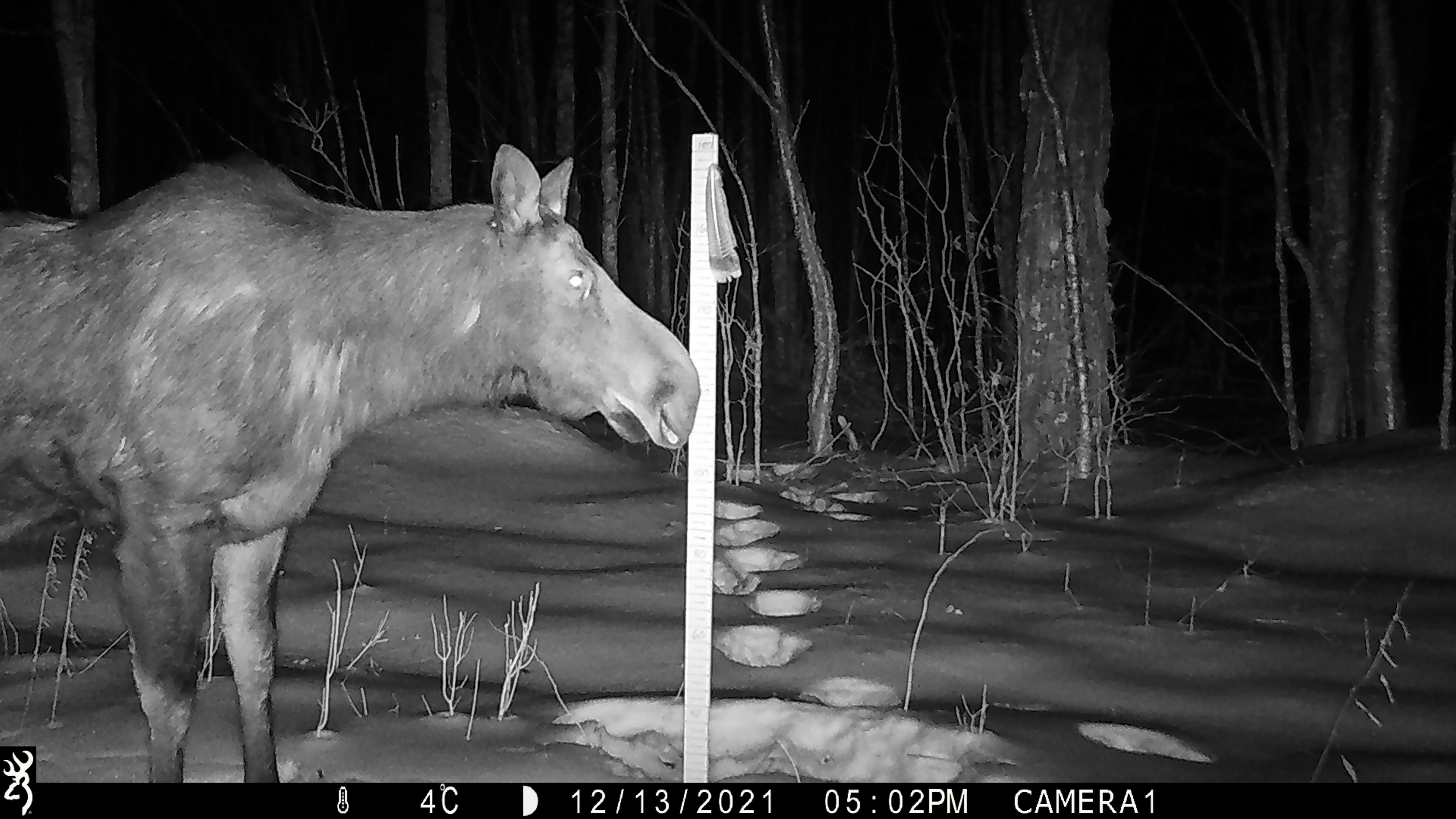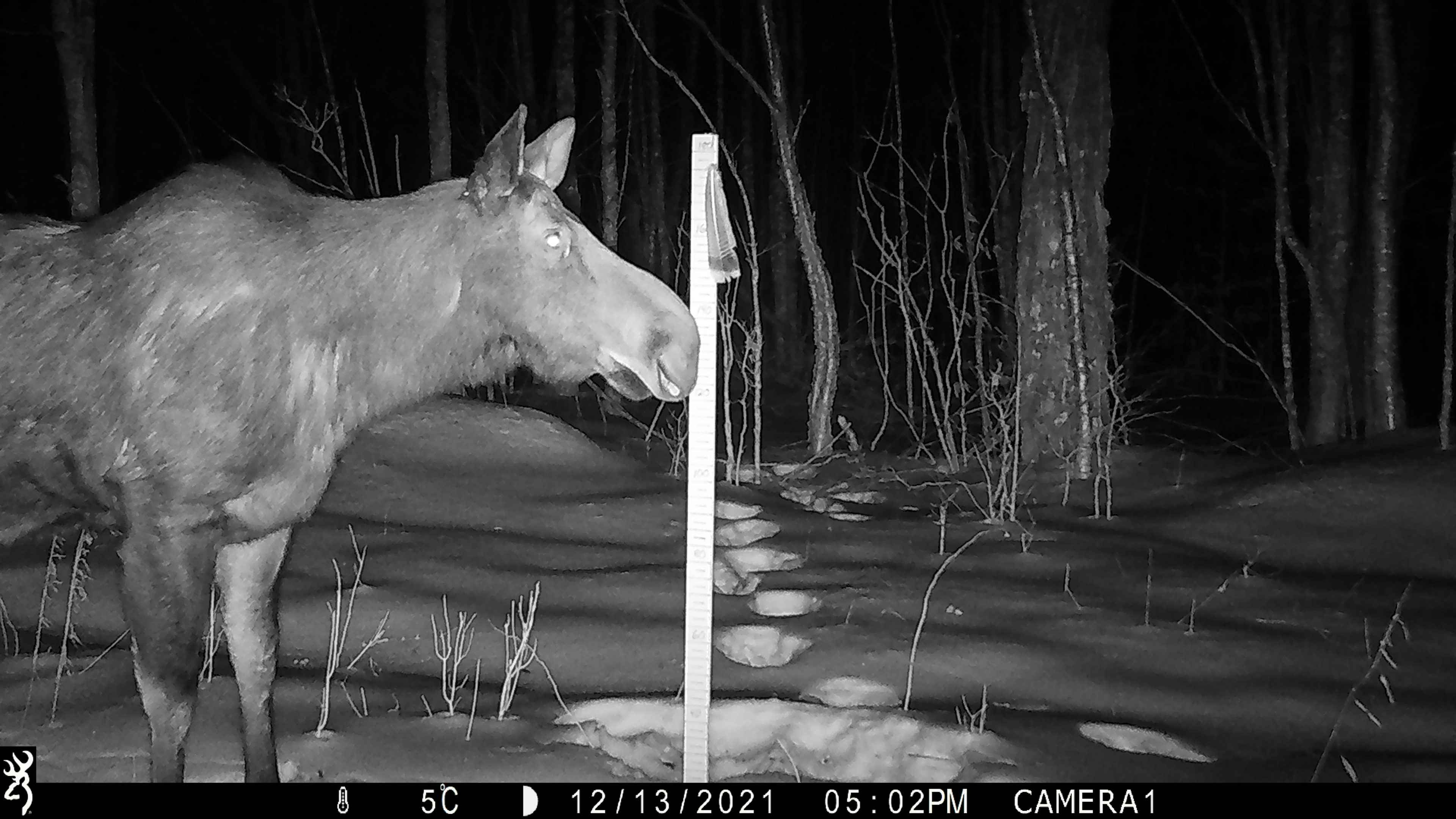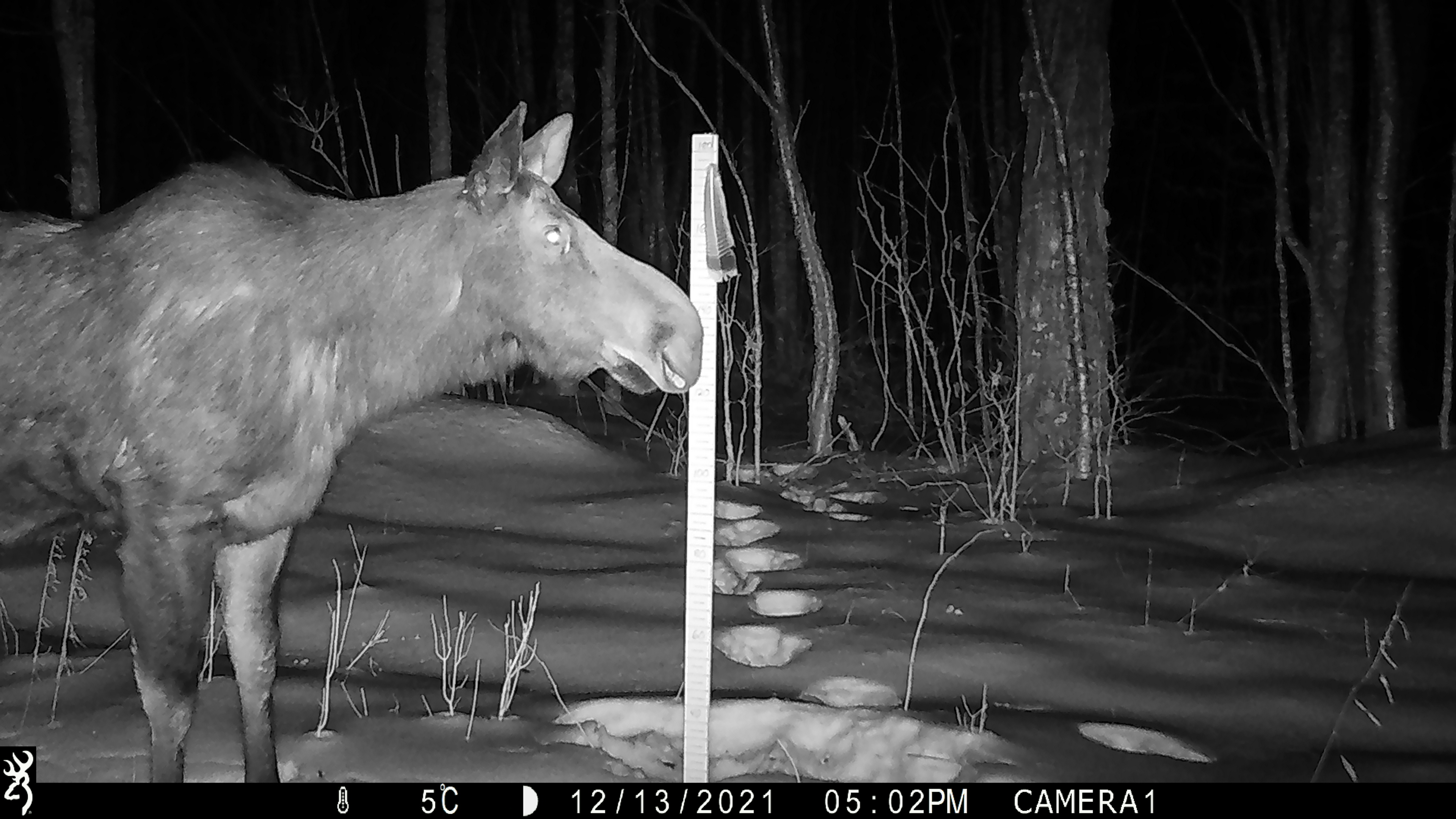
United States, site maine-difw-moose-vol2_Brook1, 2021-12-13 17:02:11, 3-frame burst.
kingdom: Animalia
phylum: Chordata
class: Mammalia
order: Artiodactyla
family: Cervidae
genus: Alces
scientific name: Alces alces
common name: moose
Moose (Alces alces).